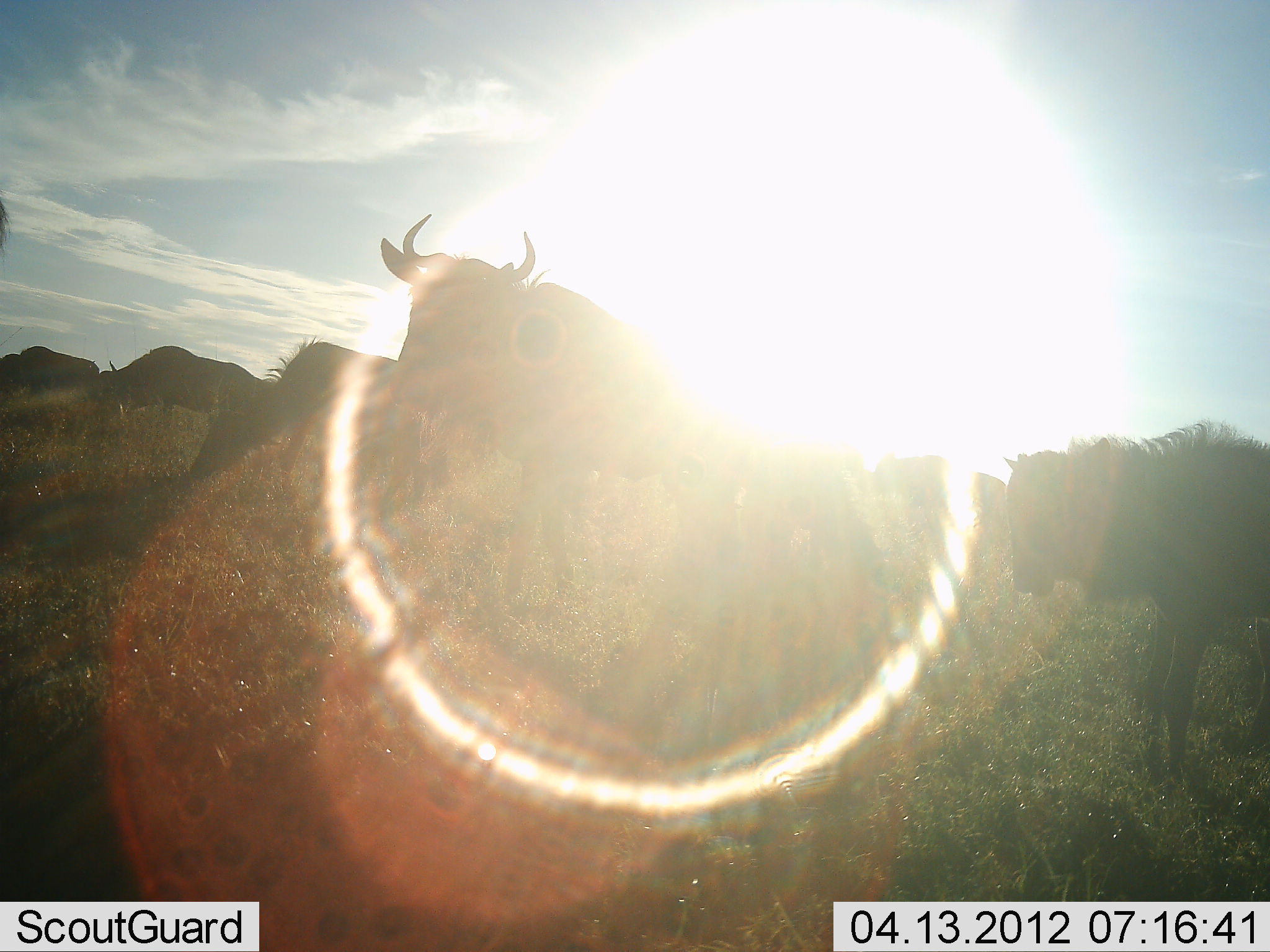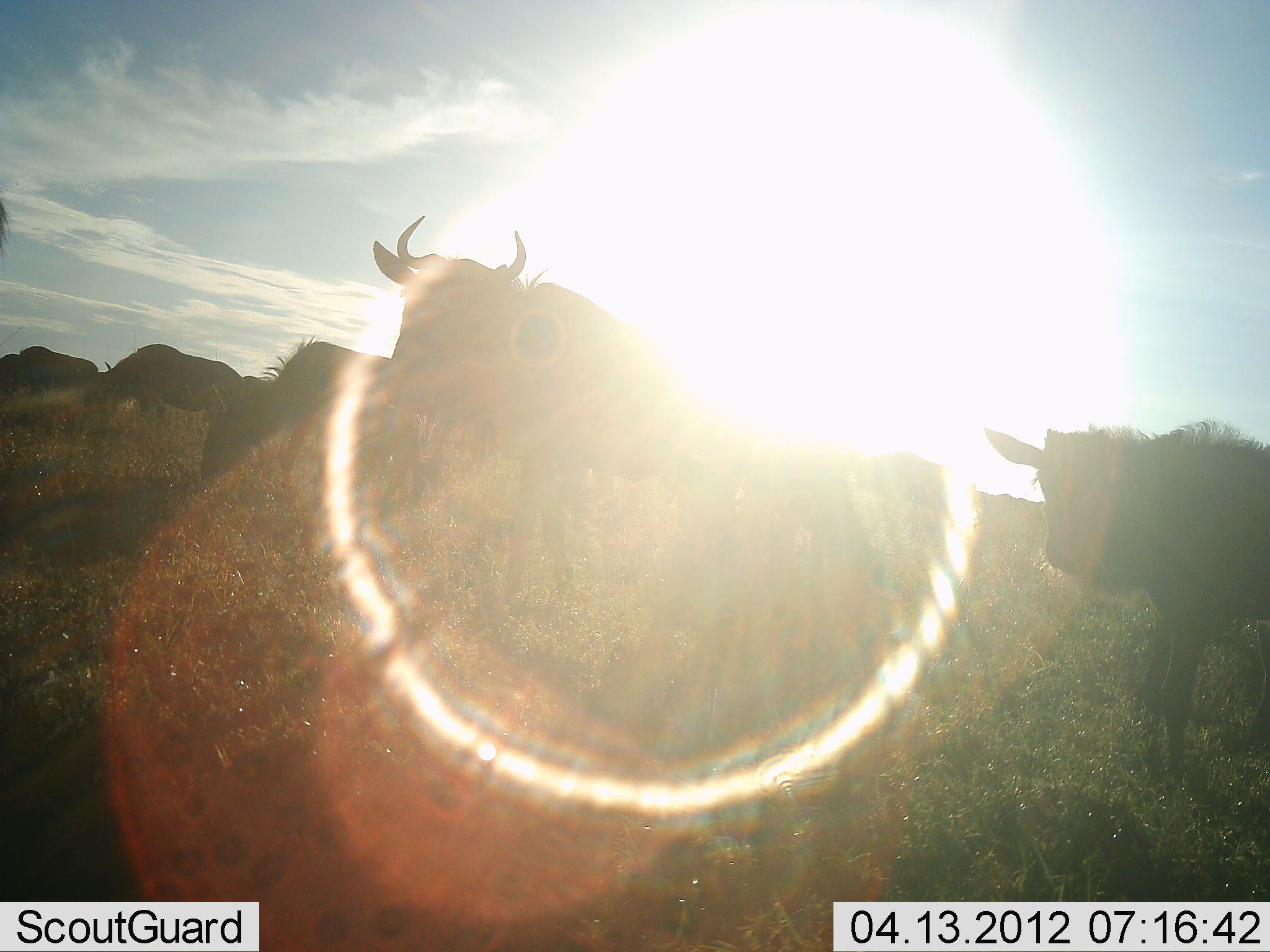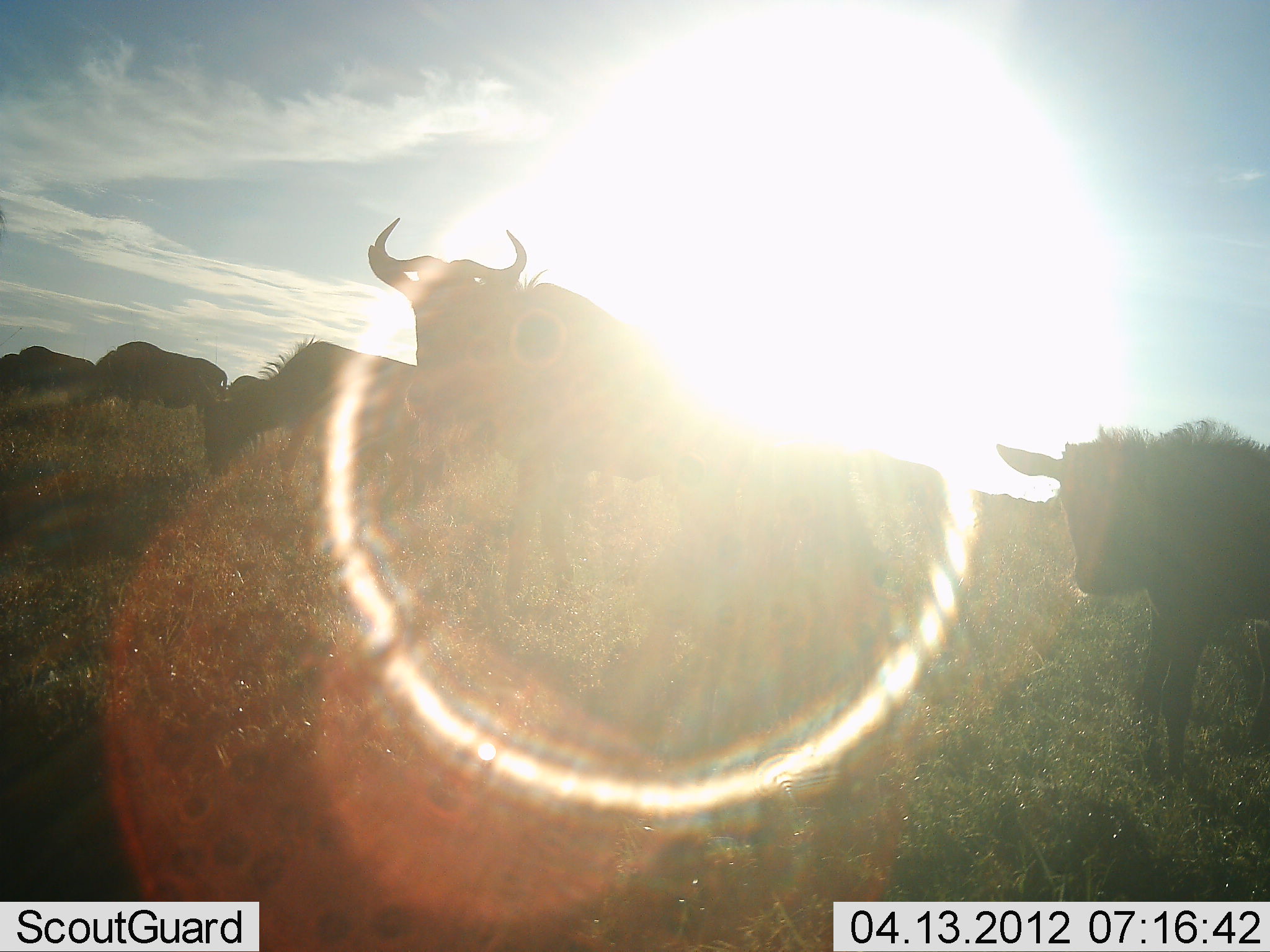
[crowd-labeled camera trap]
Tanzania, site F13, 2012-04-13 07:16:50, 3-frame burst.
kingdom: Animalia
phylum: Chordata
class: Mammalia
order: Artiodactyla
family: Bovidae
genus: Connochaetes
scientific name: Connochaetes taurinus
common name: blue wildebeest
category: wildebeest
Wildebeest (blue wildebeest) (Connochaetes taurinus), count 6. Behavior (volunteer vote fractions): standing 77%, resting 0%, moving 27%, interacting 0%. Young present (vote fraction): 41%. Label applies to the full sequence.